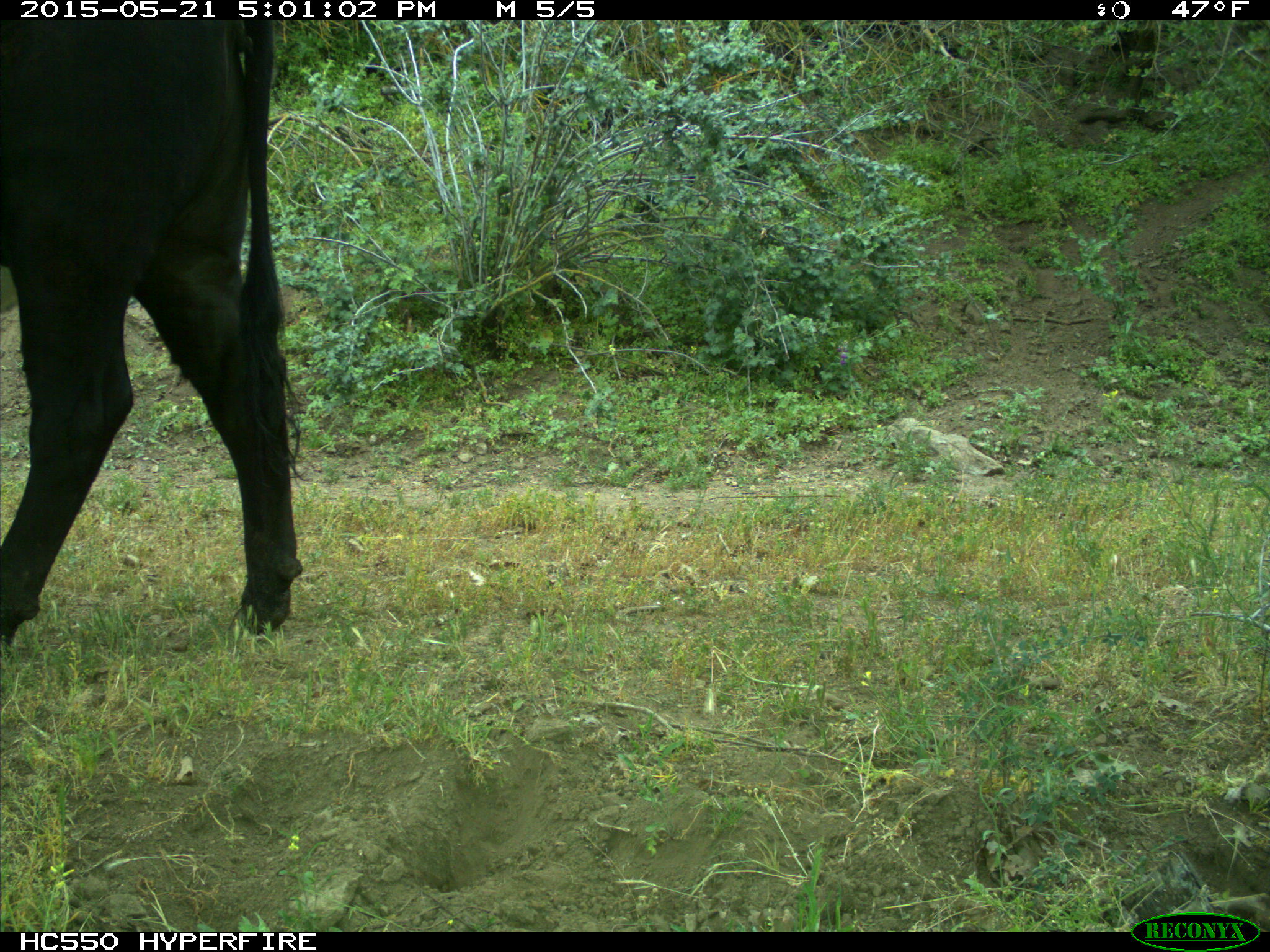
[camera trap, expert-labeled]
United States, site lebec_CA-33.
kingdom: Animalia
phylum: Chordata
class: Mammalia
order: Artiodactyla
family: Bovidae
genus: Bos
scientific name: Bos taurus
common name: domestic cow